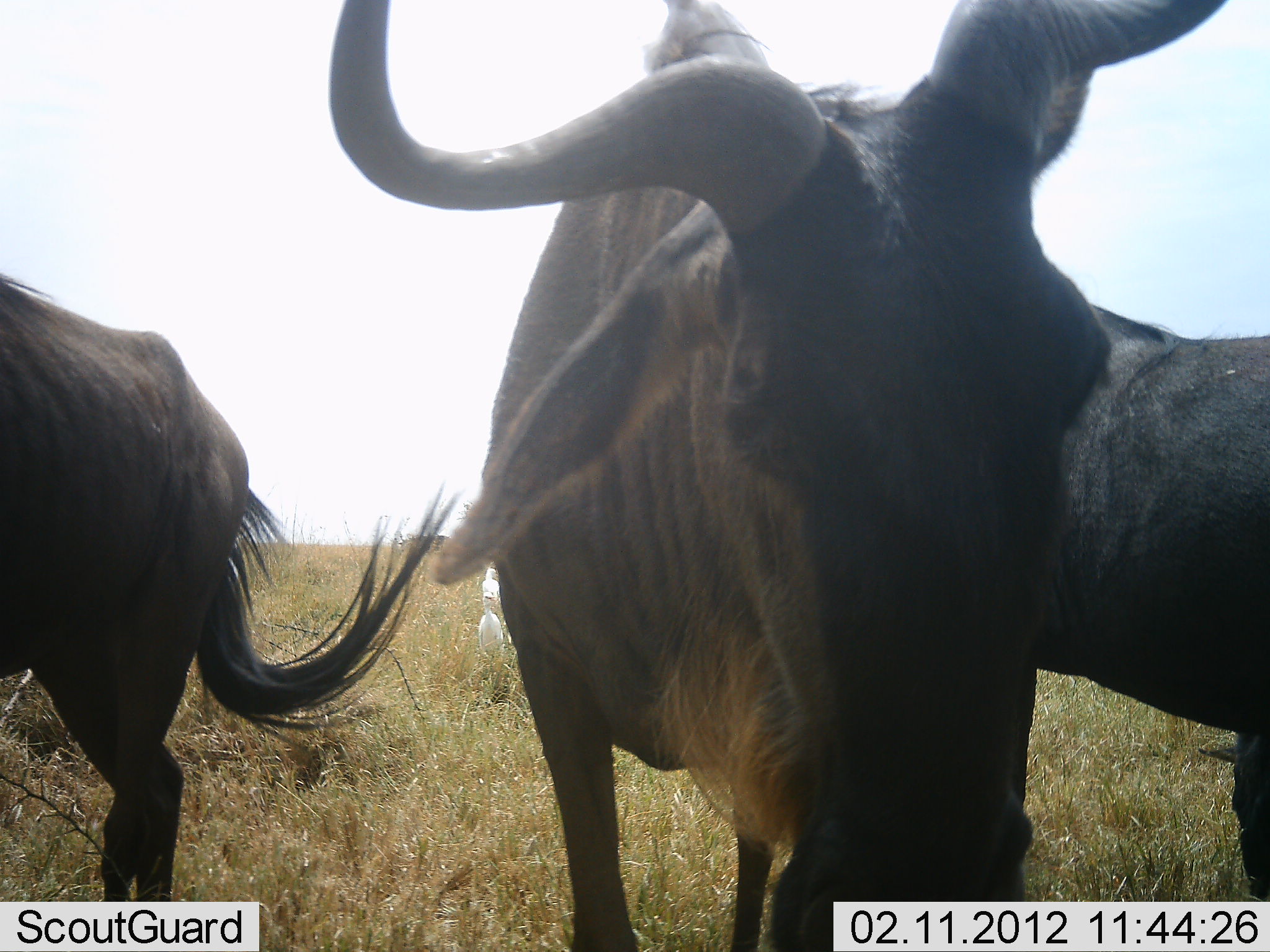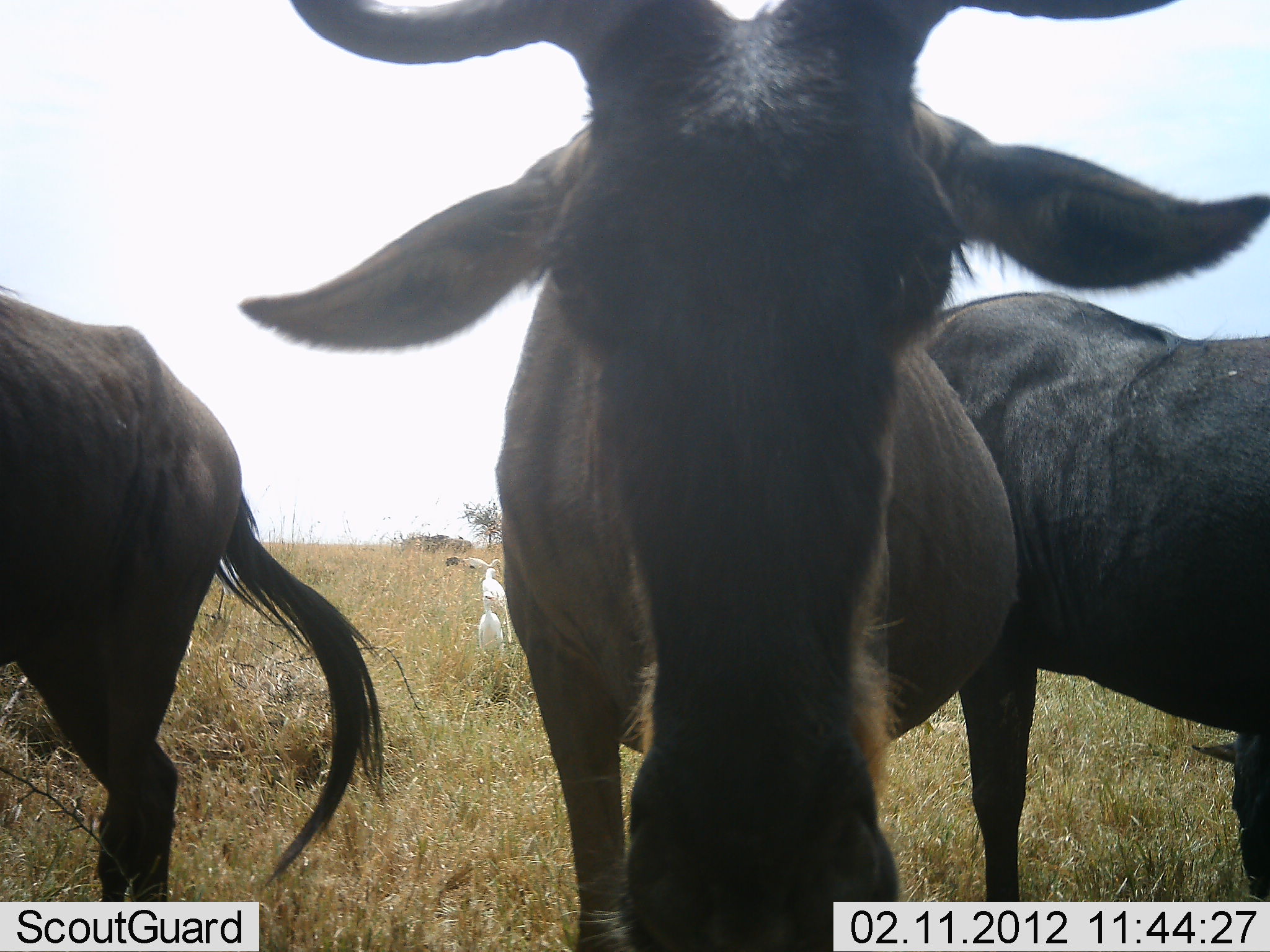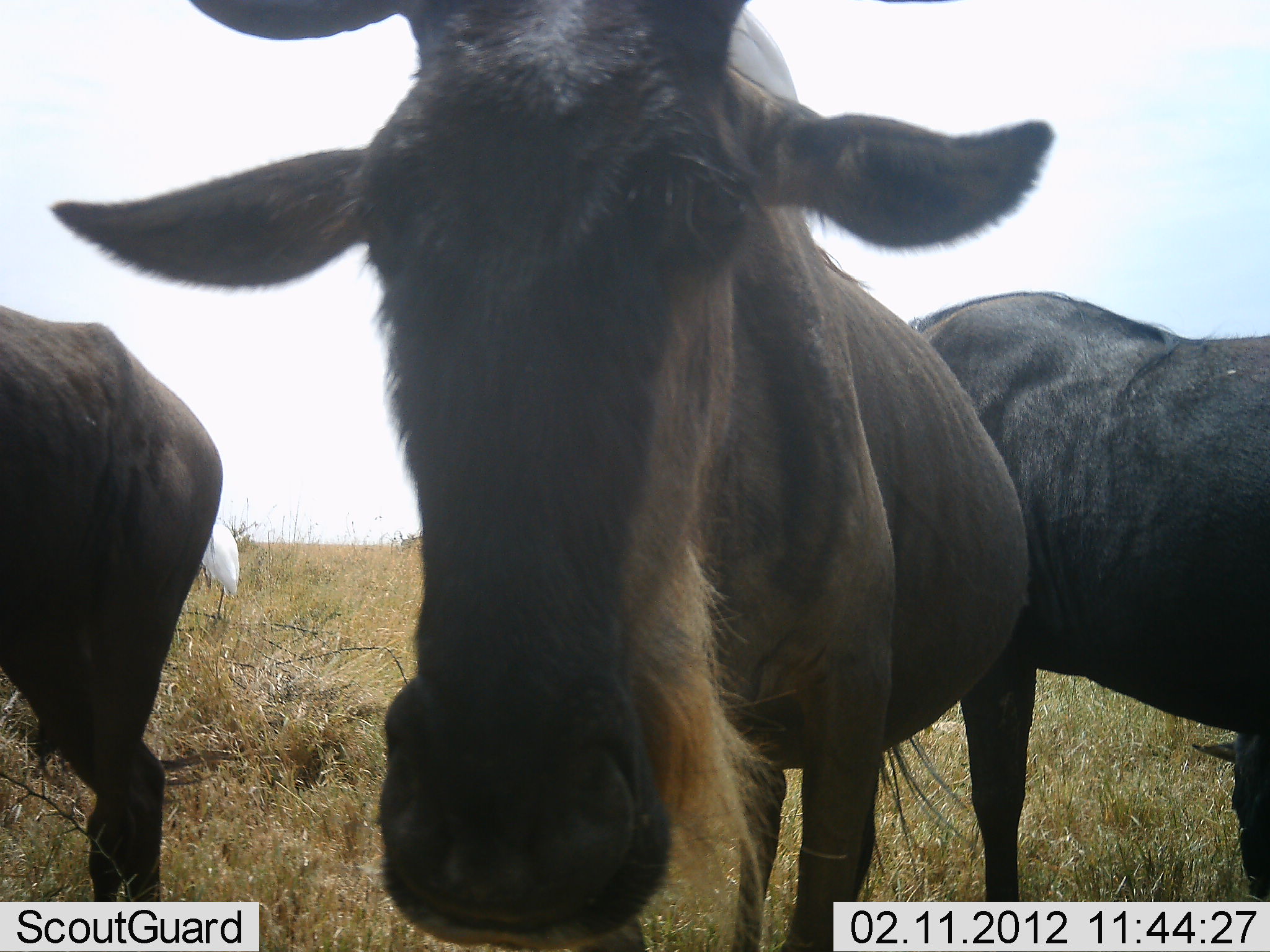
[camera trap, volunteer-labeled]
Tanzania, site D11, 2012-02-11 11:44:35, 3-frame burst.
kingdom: Animalia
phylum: Chordata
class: Mammalia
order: Artiodactyla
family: Bovidae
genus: Connochaetes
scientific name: Connochaetes taurinus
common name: blue wildebeest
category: wildebeest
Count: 3.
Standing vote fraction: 83%.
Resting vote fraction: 17%.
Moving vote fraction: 11%.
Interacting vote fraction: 6%.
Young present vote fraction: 0%.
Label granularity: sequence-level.